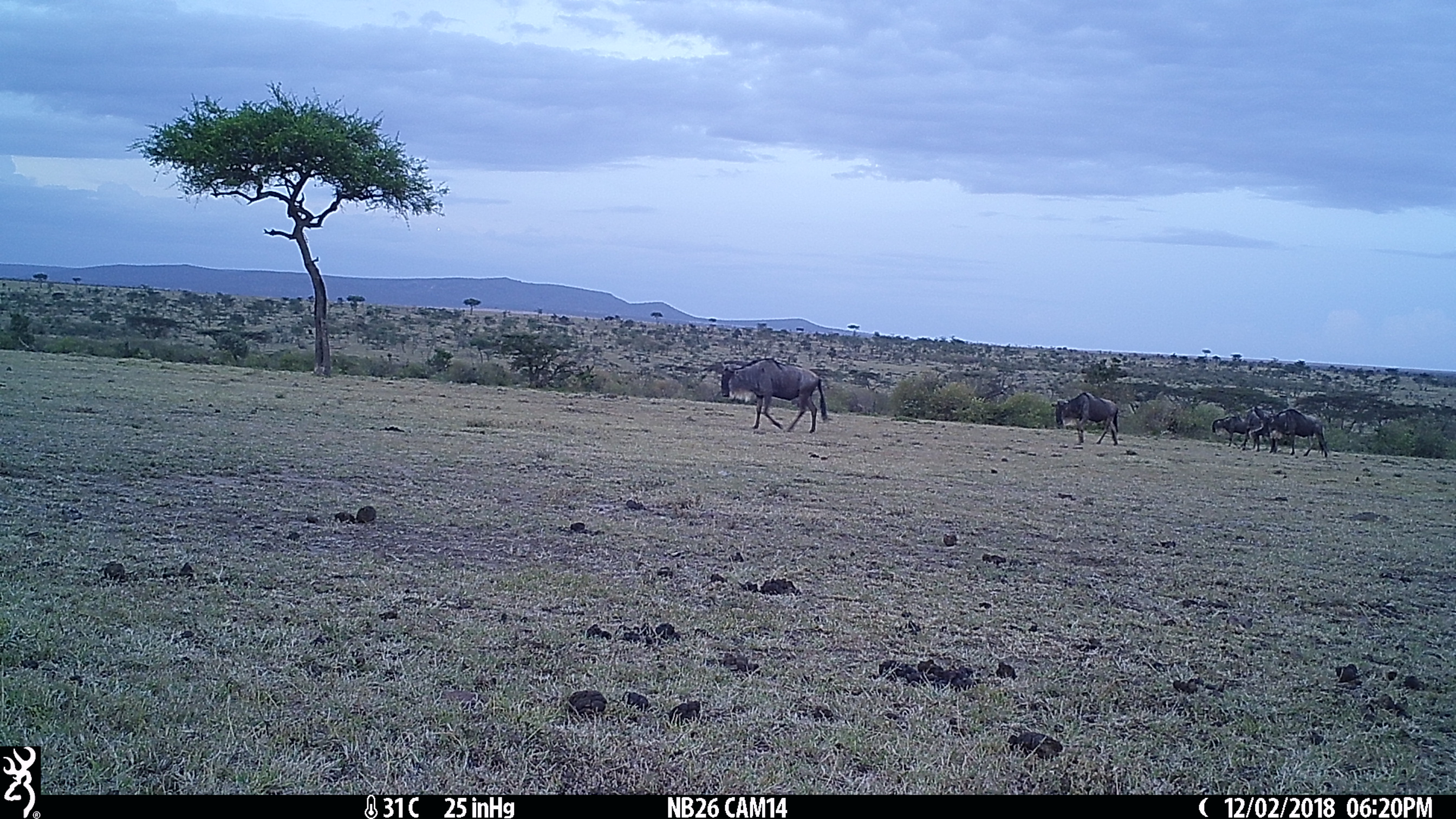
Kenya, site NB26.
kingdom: Animalia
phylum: Chordata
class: Mammalia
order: Artiodactyla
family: Bovidae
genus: Connochaetes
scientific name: Connochaetes taurinus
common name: blue wildebeest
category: wildebeest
Wildebeest (blue wildebeest) (Connochaetes taurinus).